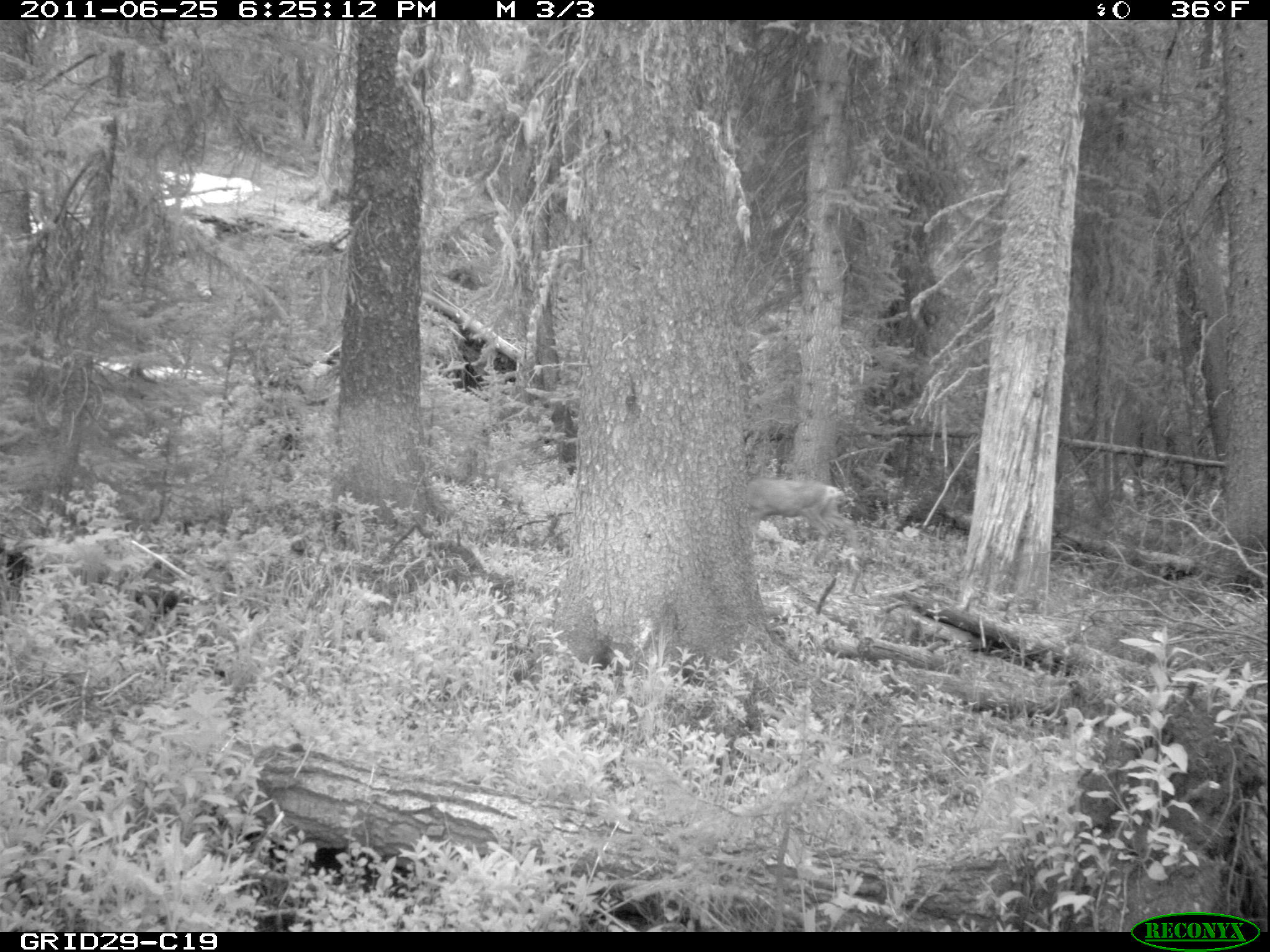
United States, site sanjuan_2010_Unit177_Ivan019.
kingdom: Animalia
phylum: Chordata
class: Mammalia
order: Artiodactyla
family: Cervidae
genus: Odocoileus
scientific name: Odocoileus hemionus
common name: mule deer